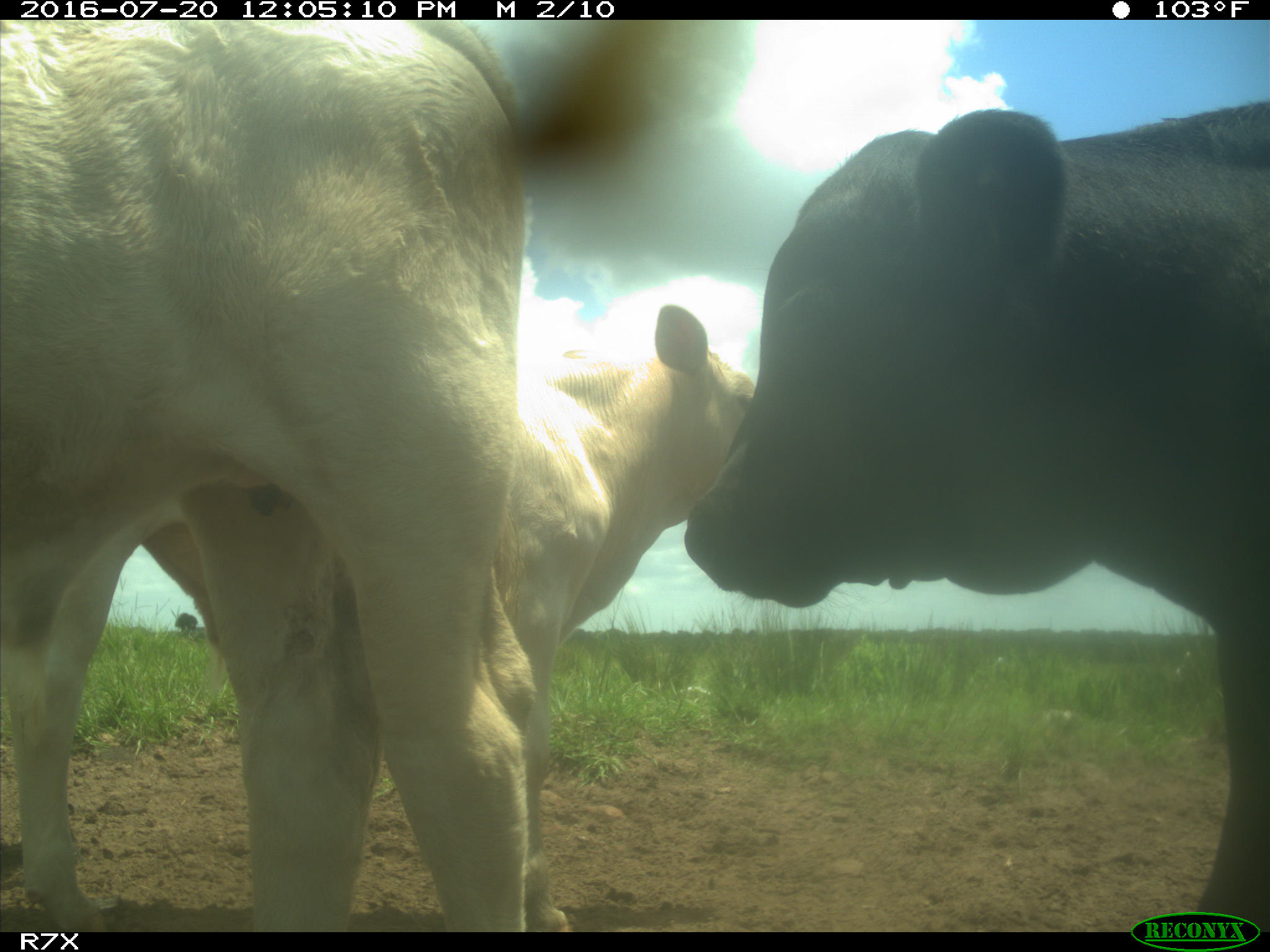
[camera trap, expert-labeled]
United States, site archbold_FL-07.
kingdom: Animalia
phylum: Chordata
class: Mammalia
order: Artiodactyla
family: Bovidae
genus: Bos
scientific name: Bos taurus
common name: domestic cow